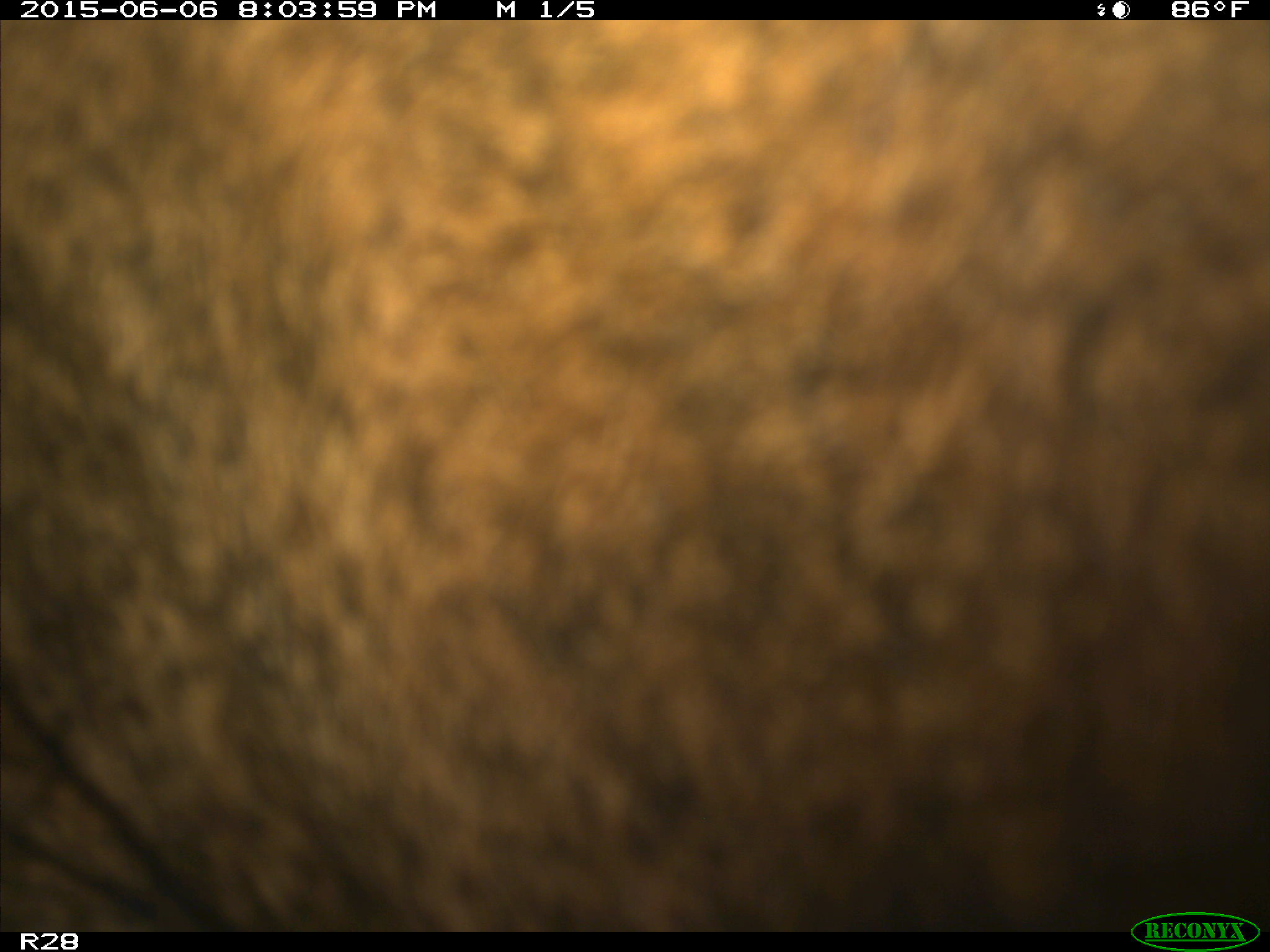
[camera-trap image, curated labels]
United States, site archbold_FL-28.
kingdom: Animalia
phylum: Chordata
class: Mammalia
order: Artiodactyla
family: Bovidae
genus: Bos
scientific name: Bos taurus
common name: domestic cow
Bos taurus (domestic cow).